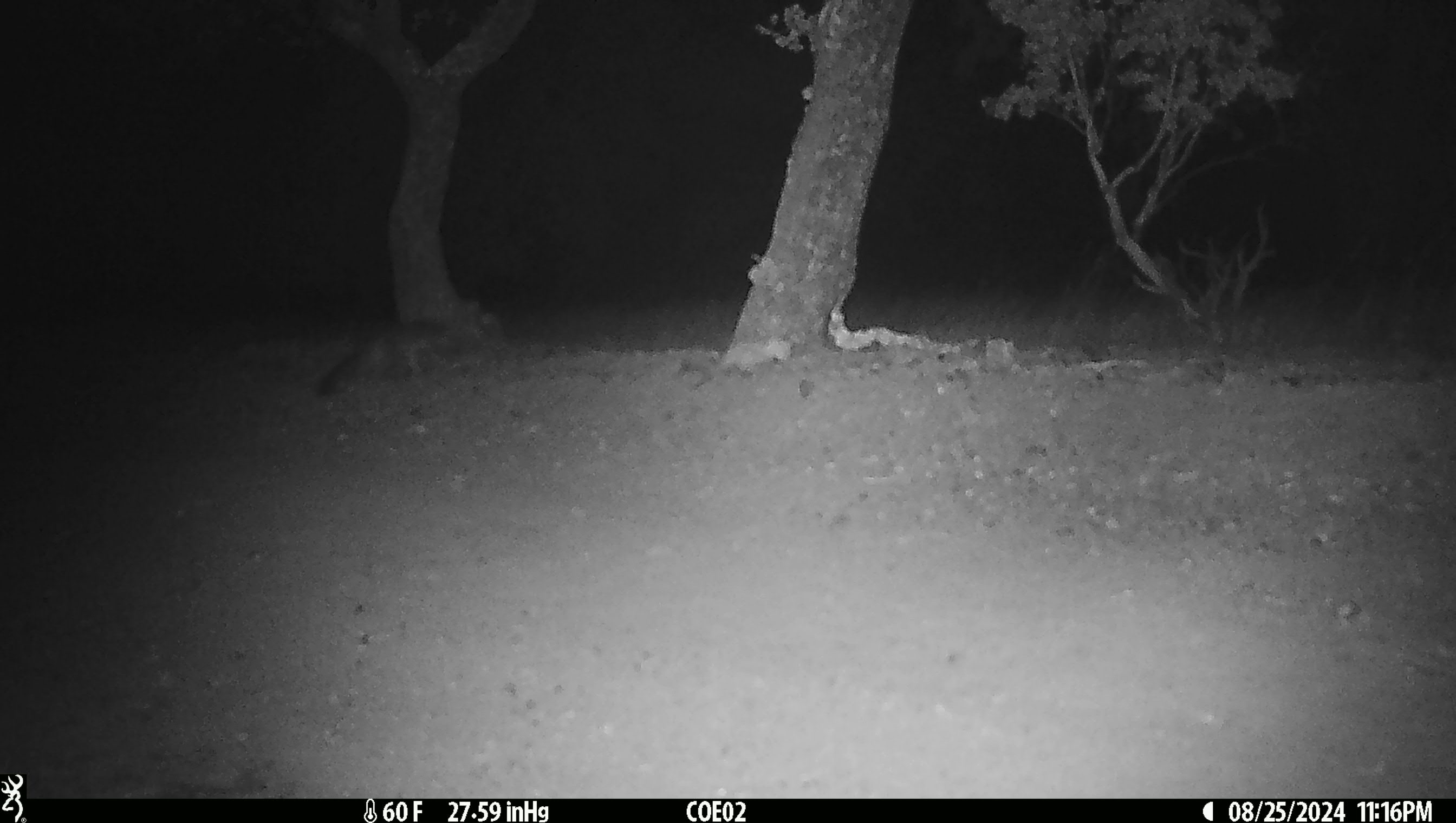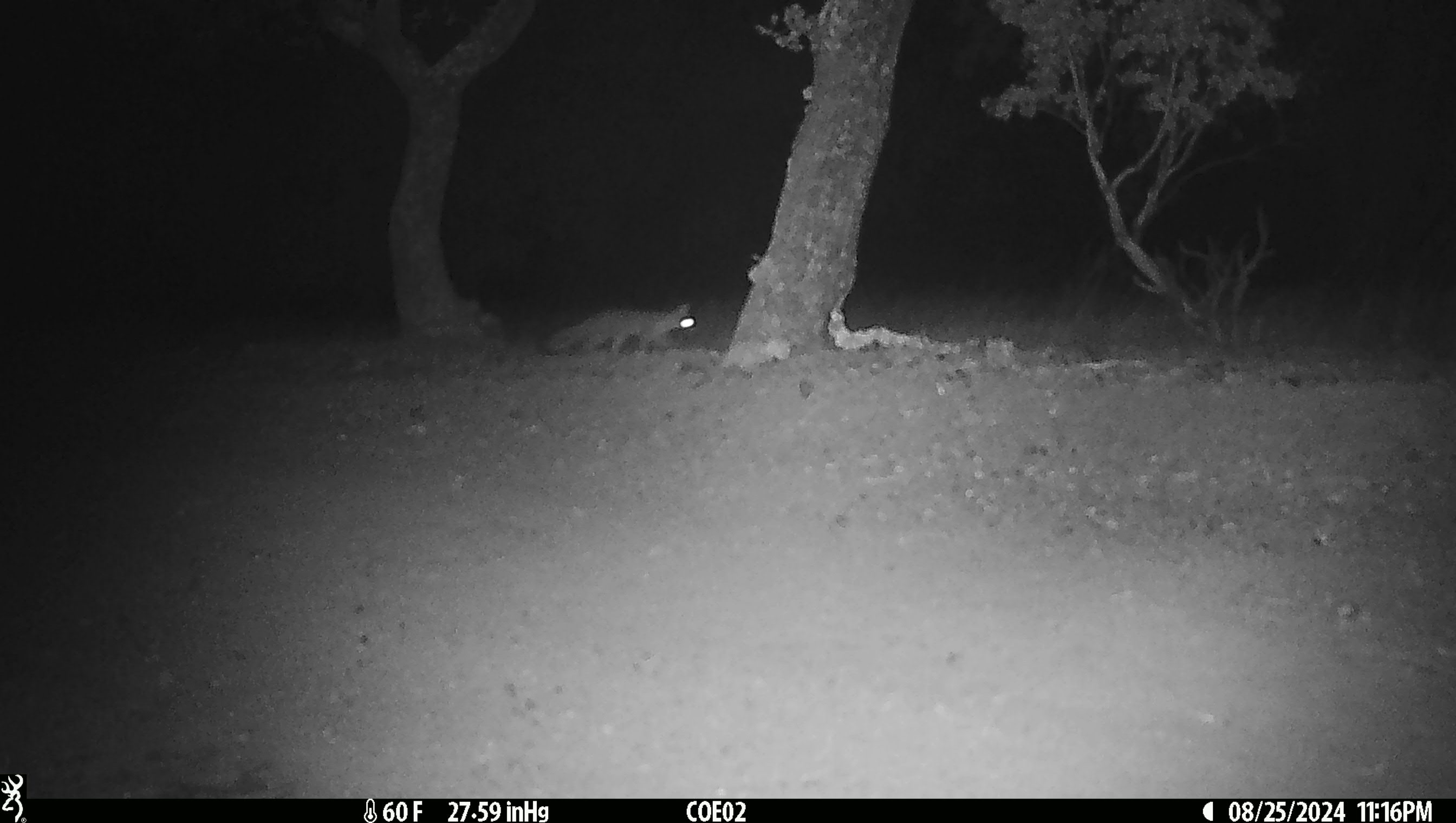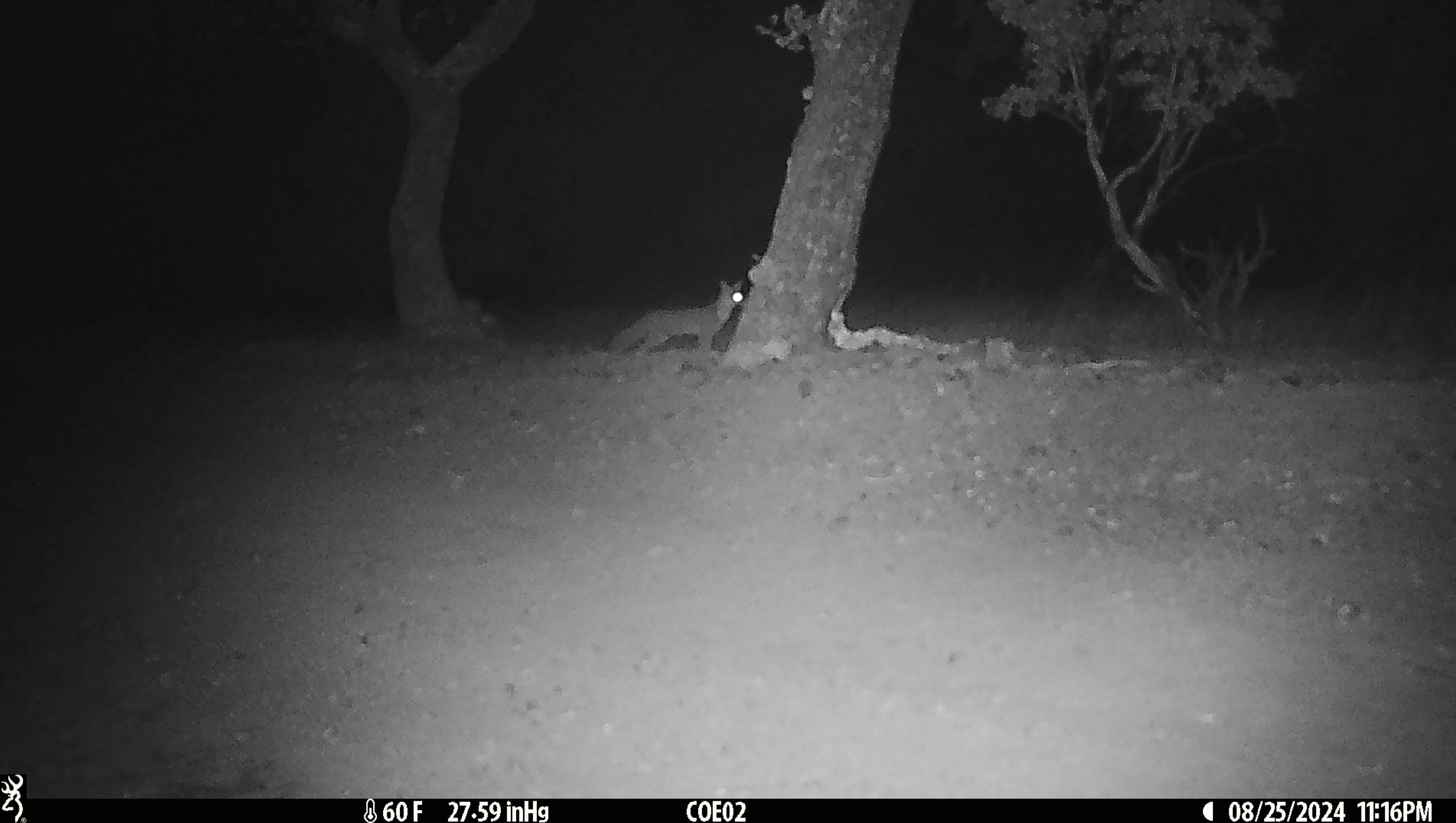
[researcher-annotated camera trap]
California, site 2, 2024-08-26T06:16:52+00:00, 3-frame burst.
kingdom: Animalia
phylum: Chordata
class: Mammalia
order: Carnivora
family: Canidae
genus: Urocyon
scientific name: Urocyon cinereoargenteus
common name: gray fox